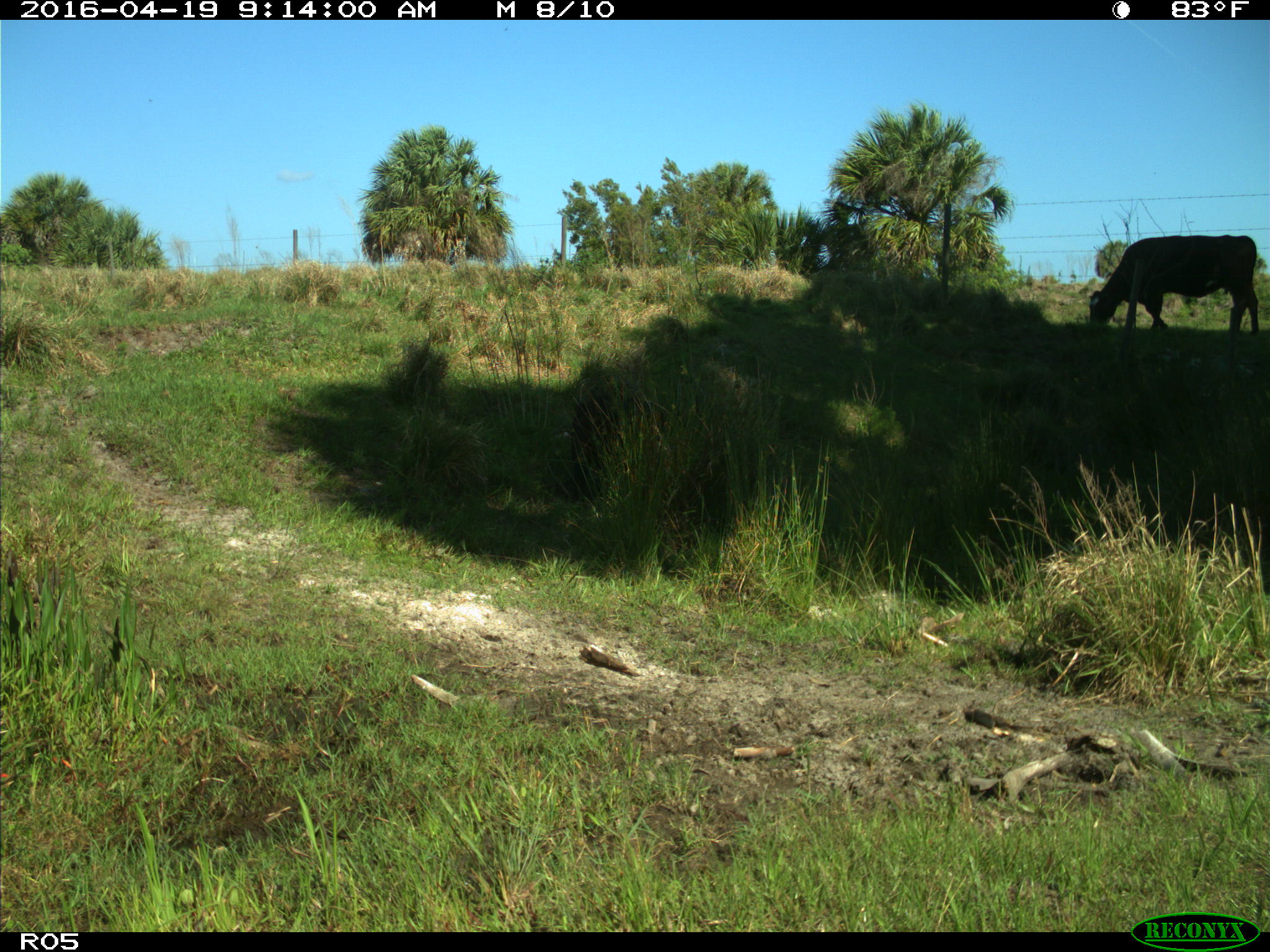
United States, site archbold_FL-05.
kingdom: Animalia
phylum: Chordata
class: Mammalia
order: Artiodactyla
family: Suidae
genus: Sus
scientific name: Sus scrofa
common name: wild boar